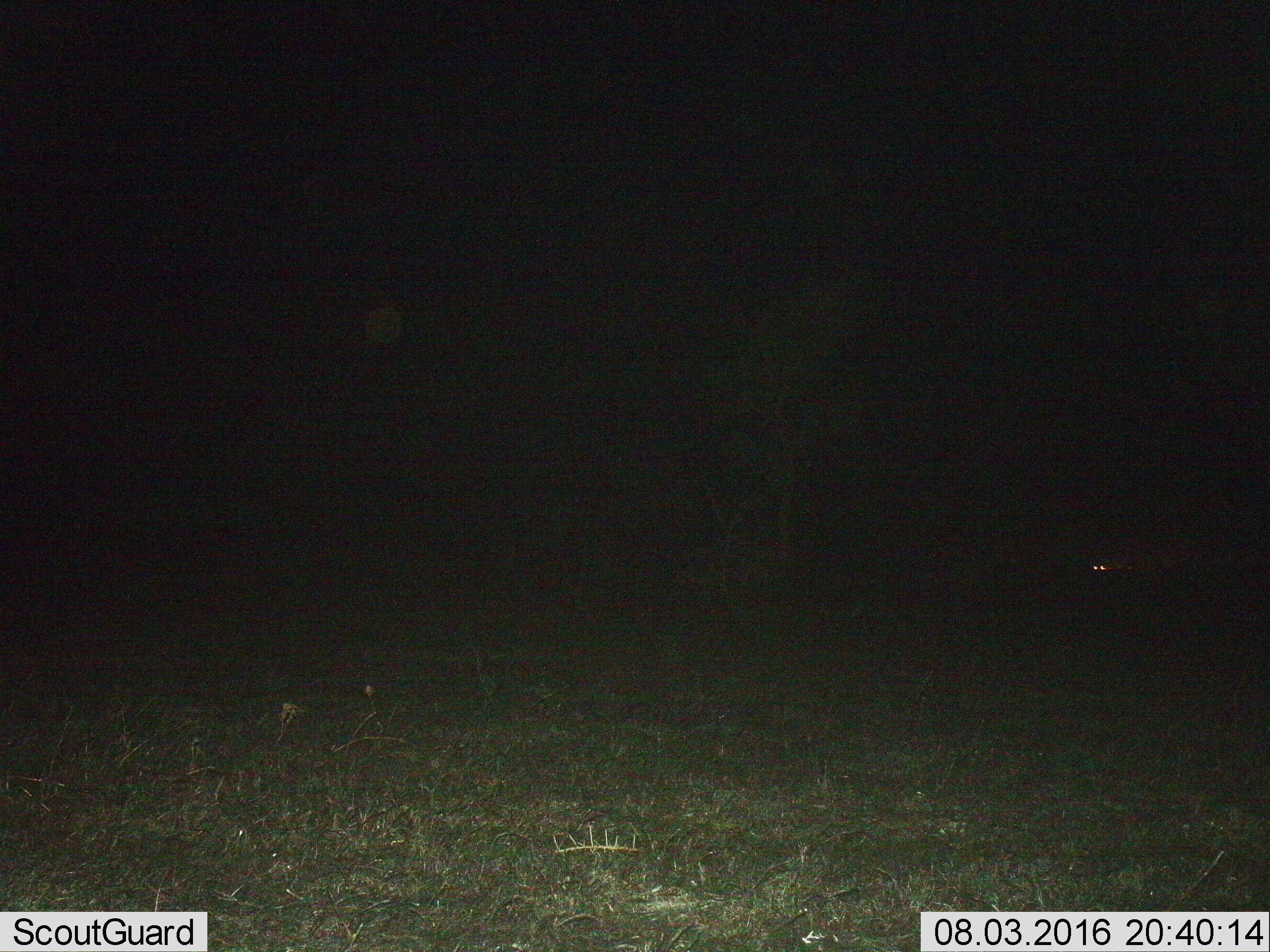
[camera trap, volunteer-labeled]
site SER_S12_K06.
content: unidentified animal